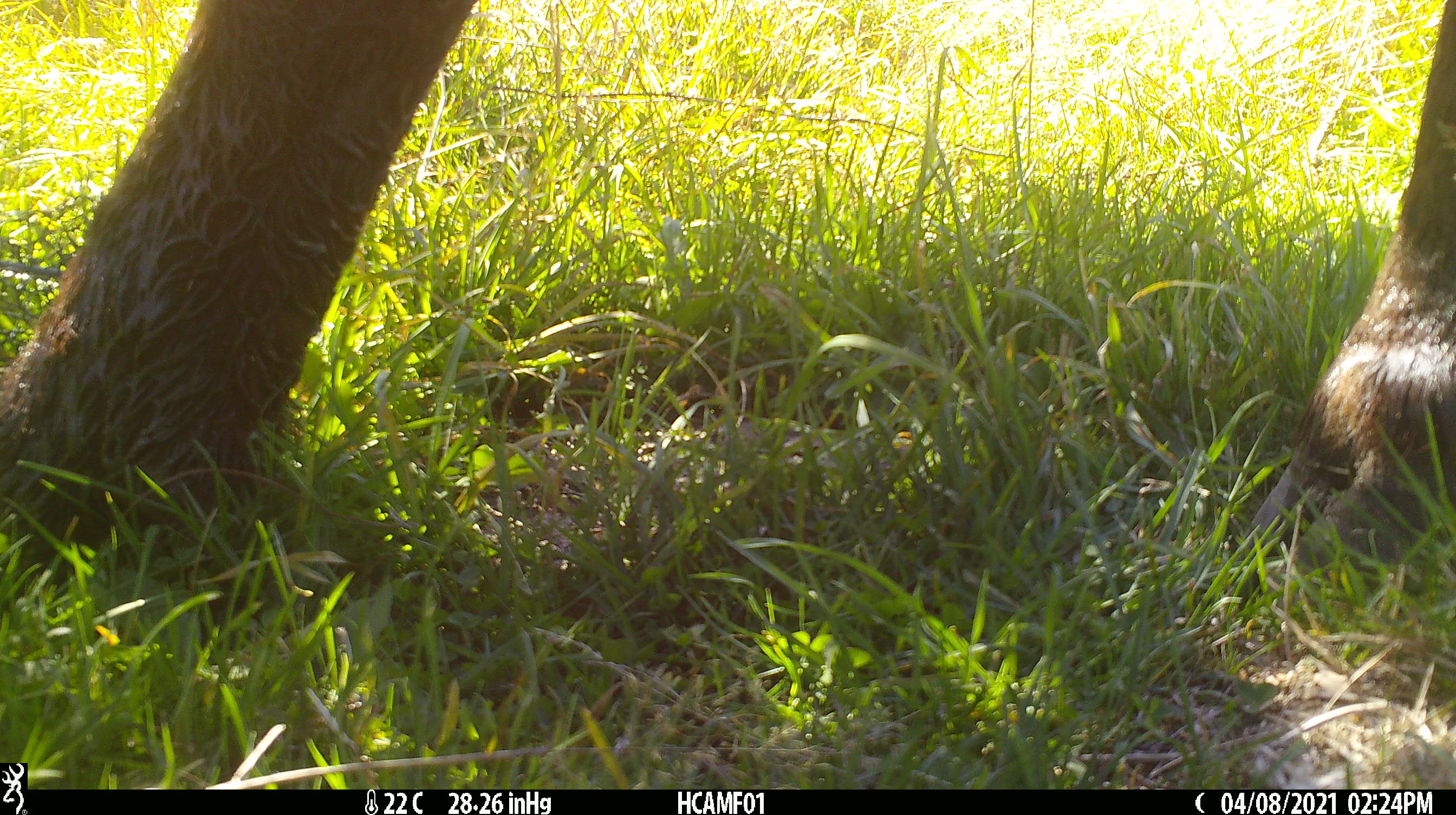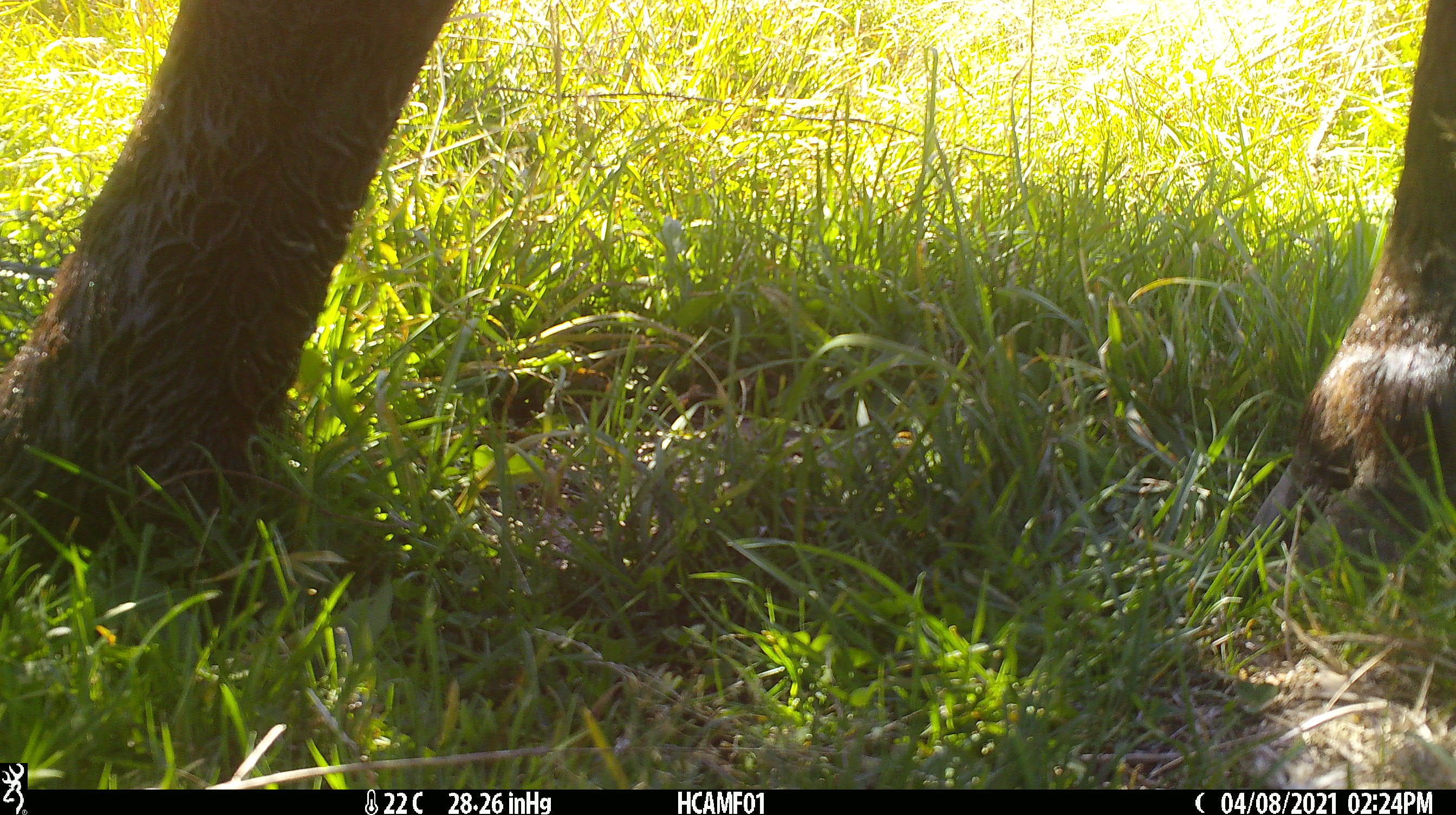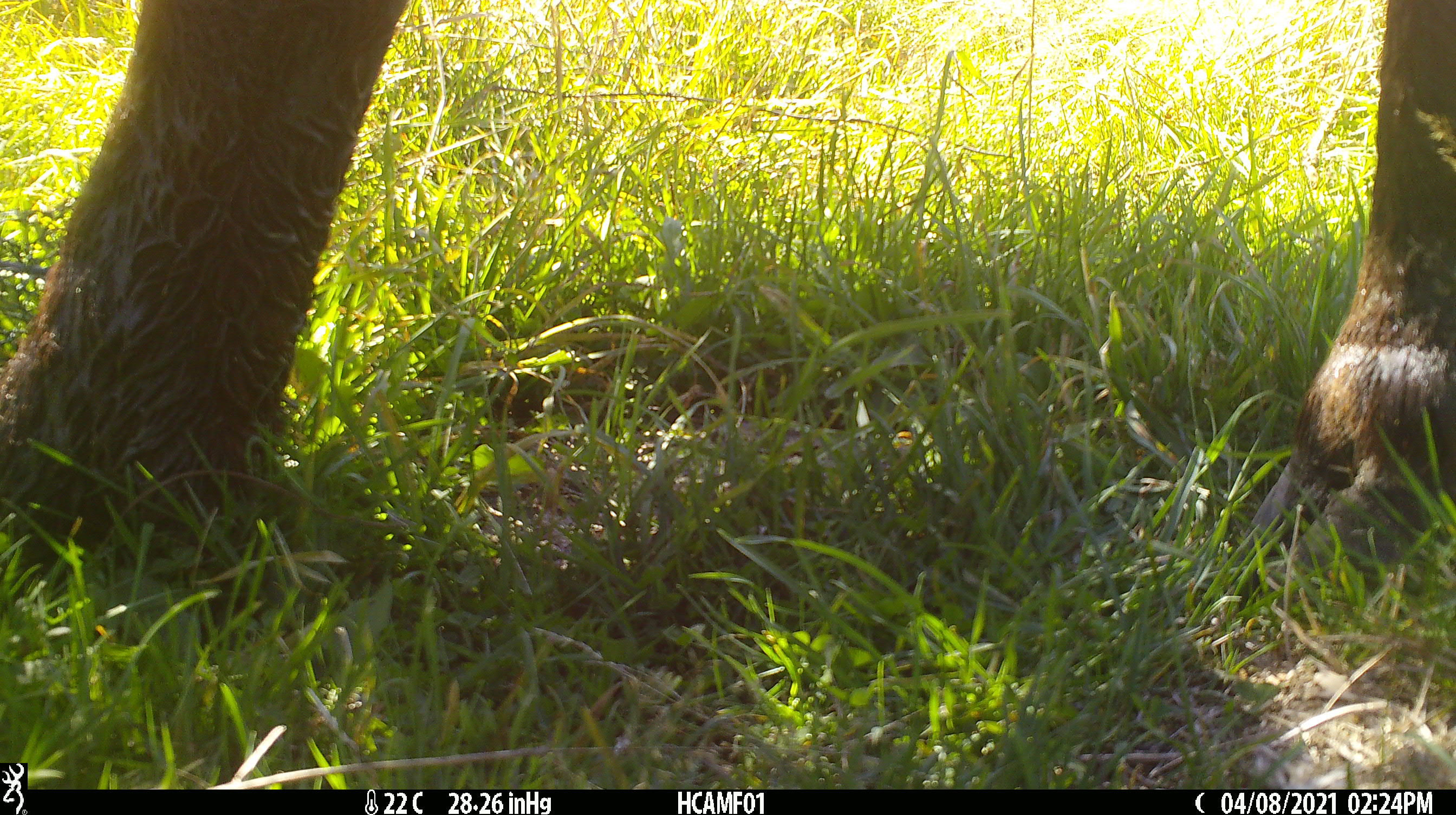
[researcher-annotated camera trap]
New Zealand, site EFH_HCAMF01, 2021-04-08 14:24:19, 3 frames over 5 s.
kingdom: Animalia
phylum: Chordata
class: Mammalia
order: Artiodactyla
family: Bovidae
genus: Bos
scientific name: Bos taurus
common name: domestic cow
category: cow